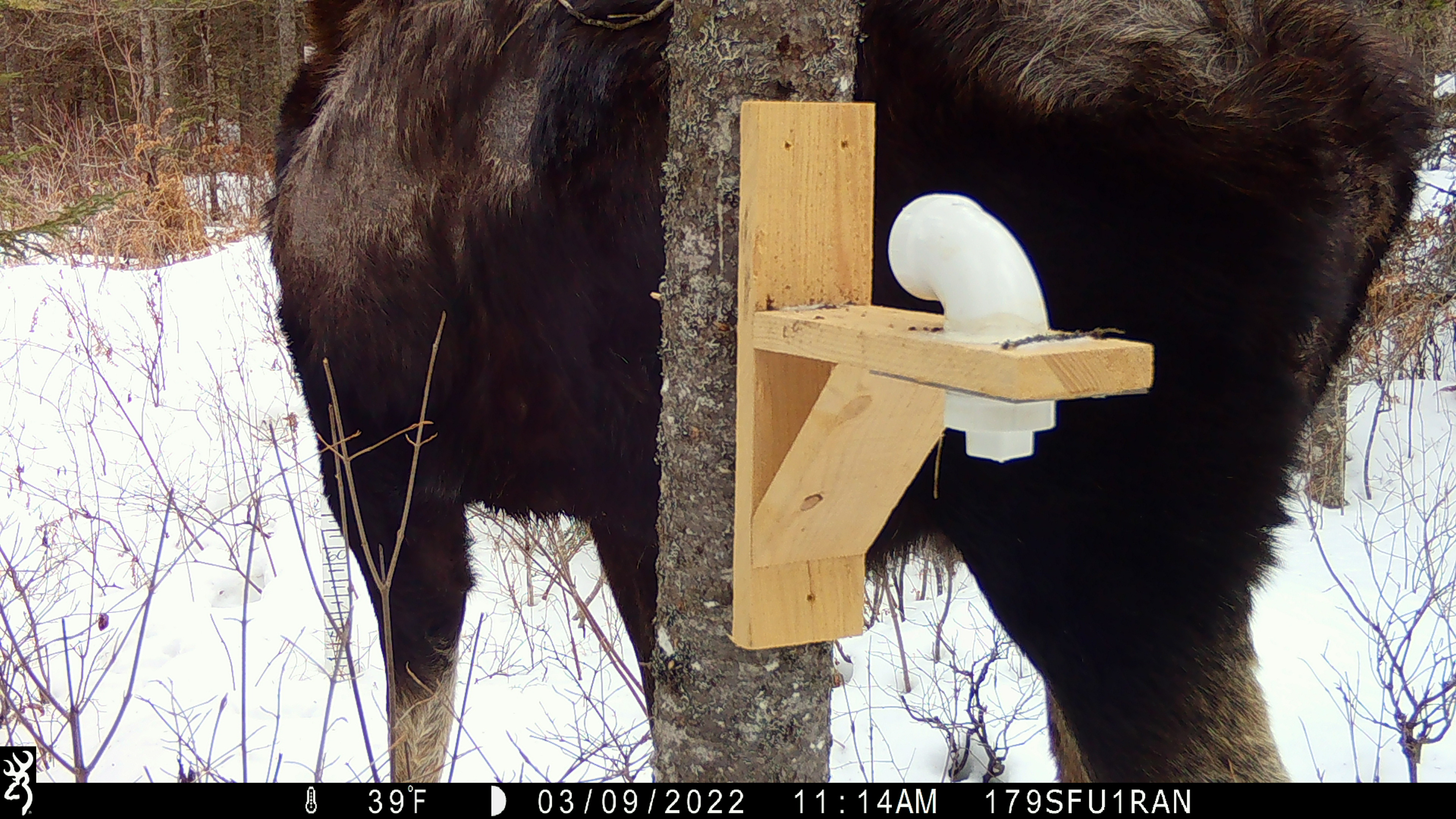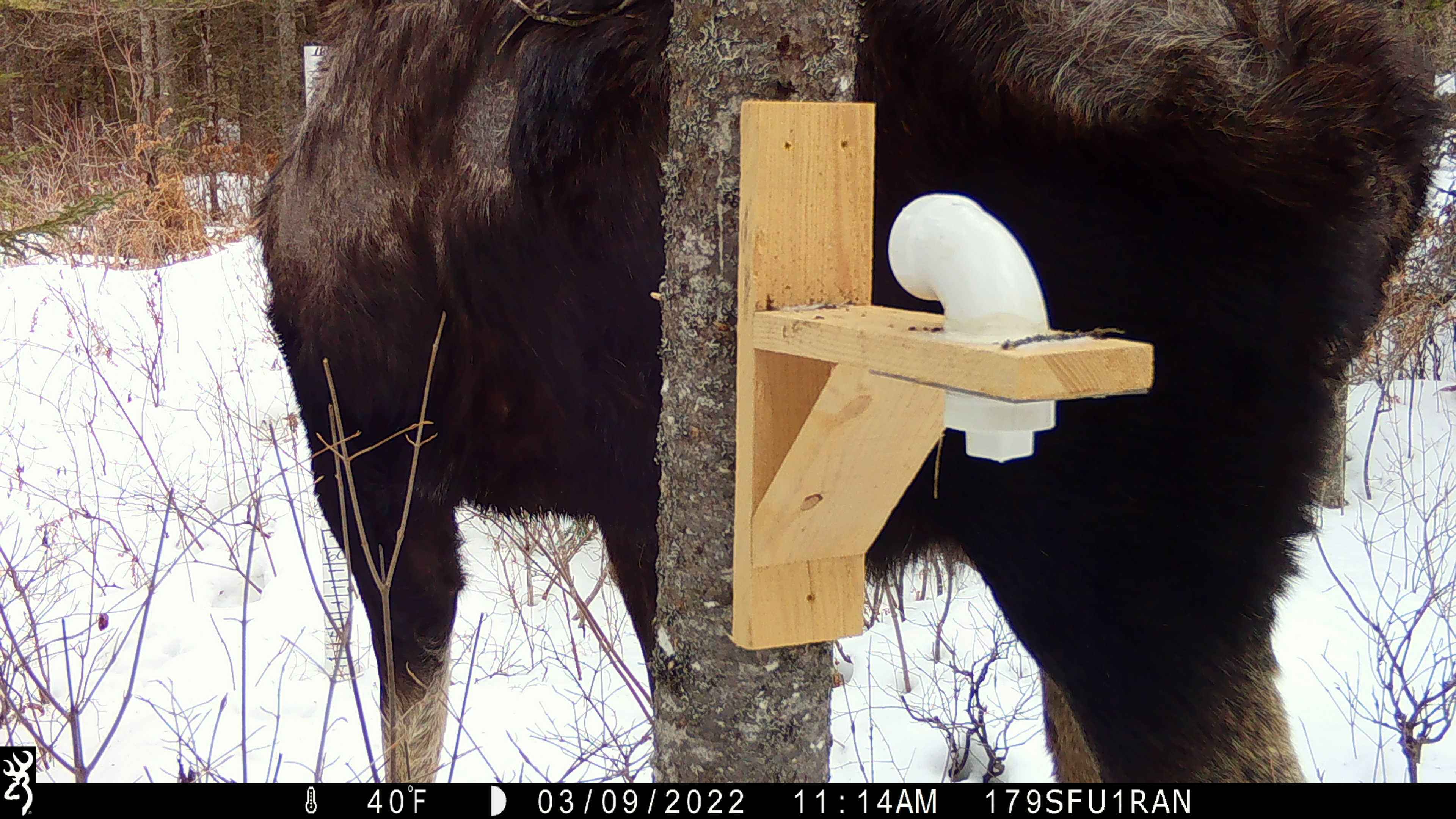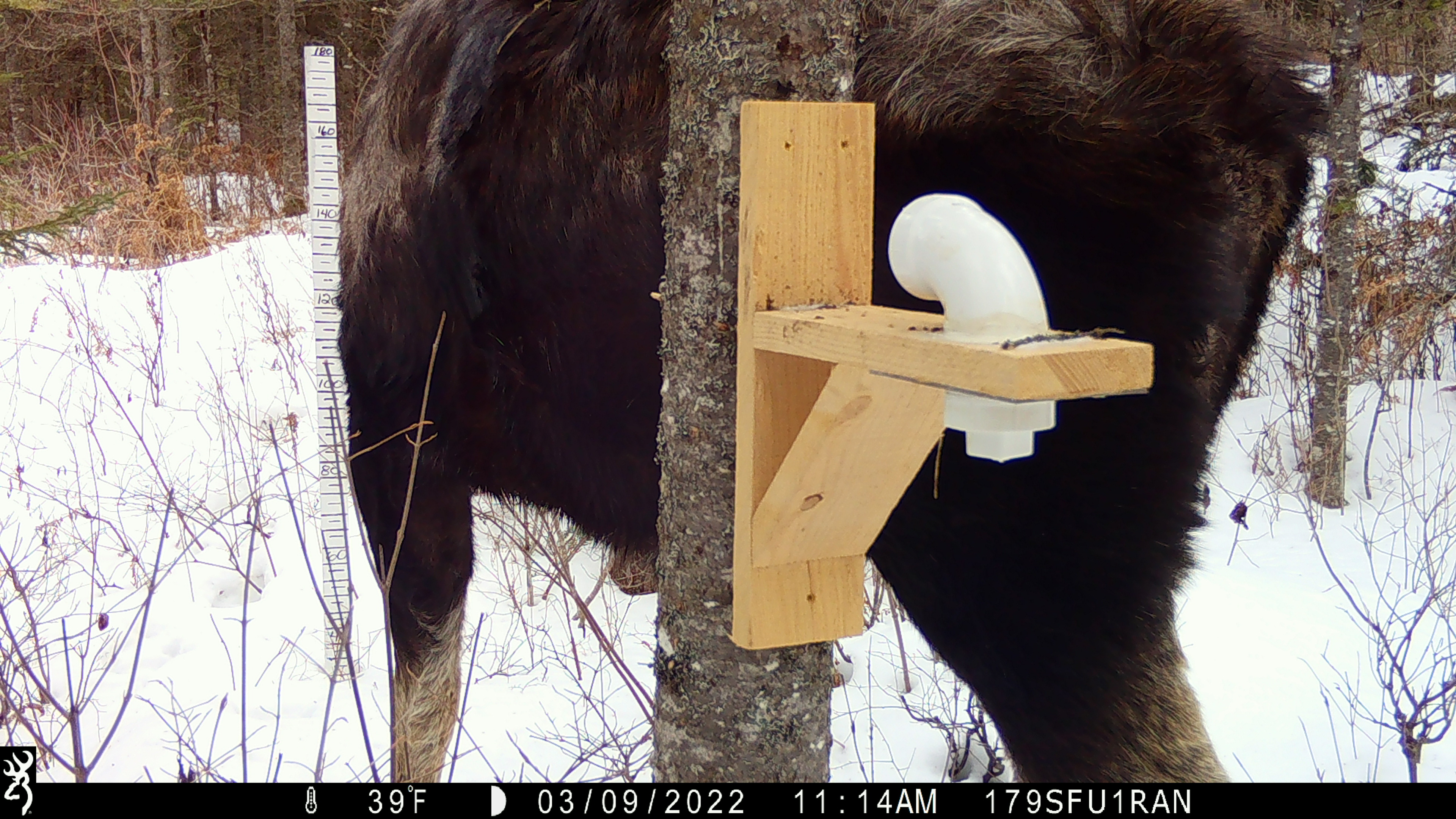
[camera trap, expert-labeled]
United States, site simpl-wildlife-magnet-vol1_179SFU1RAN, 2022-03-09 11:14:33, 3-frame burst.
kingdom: Animalia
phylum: Chordata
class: Mammalia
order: Artiodactyla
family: Cervidae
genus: Alces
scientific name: Alces alces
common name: moose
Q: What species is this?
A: Moose (Alces alces).